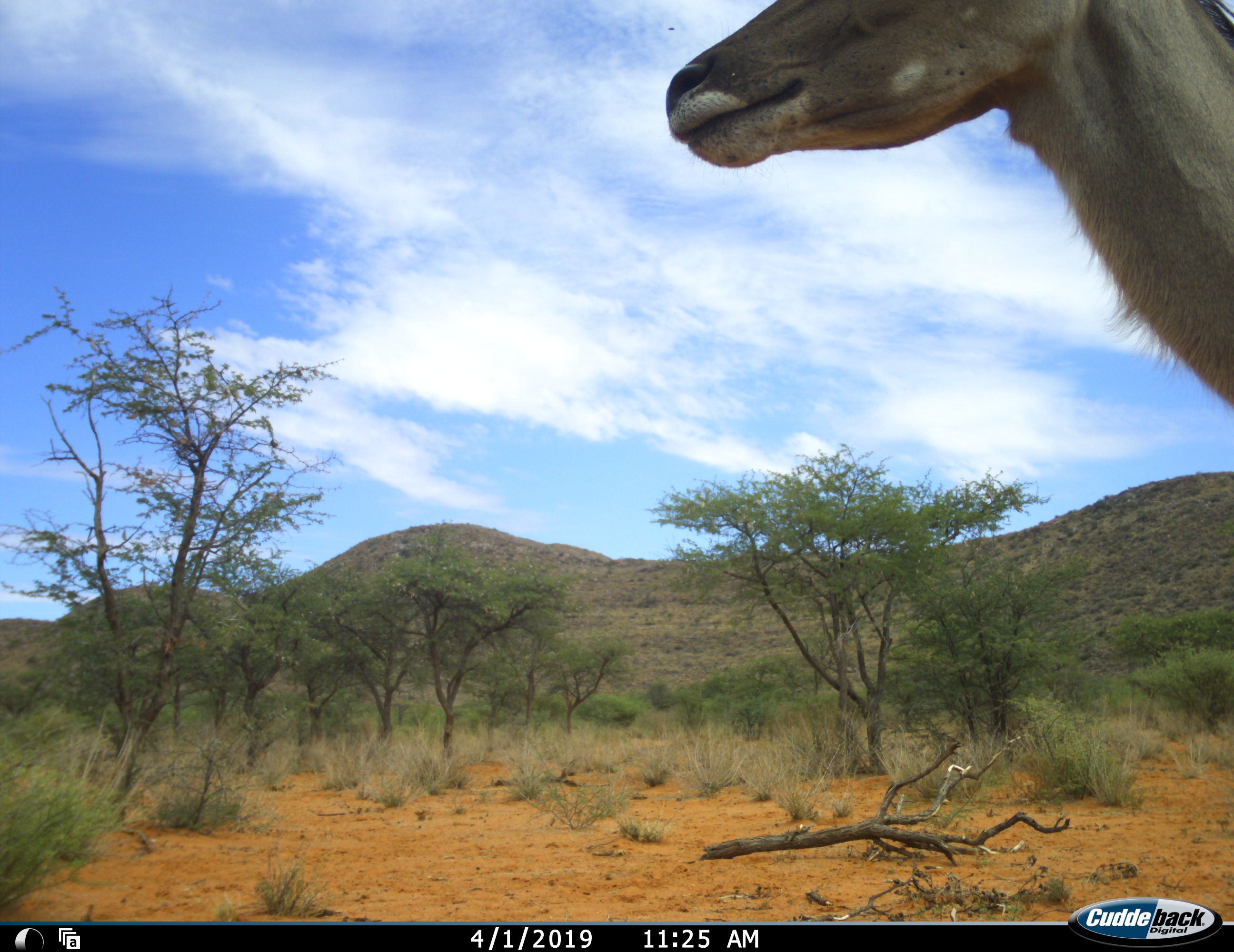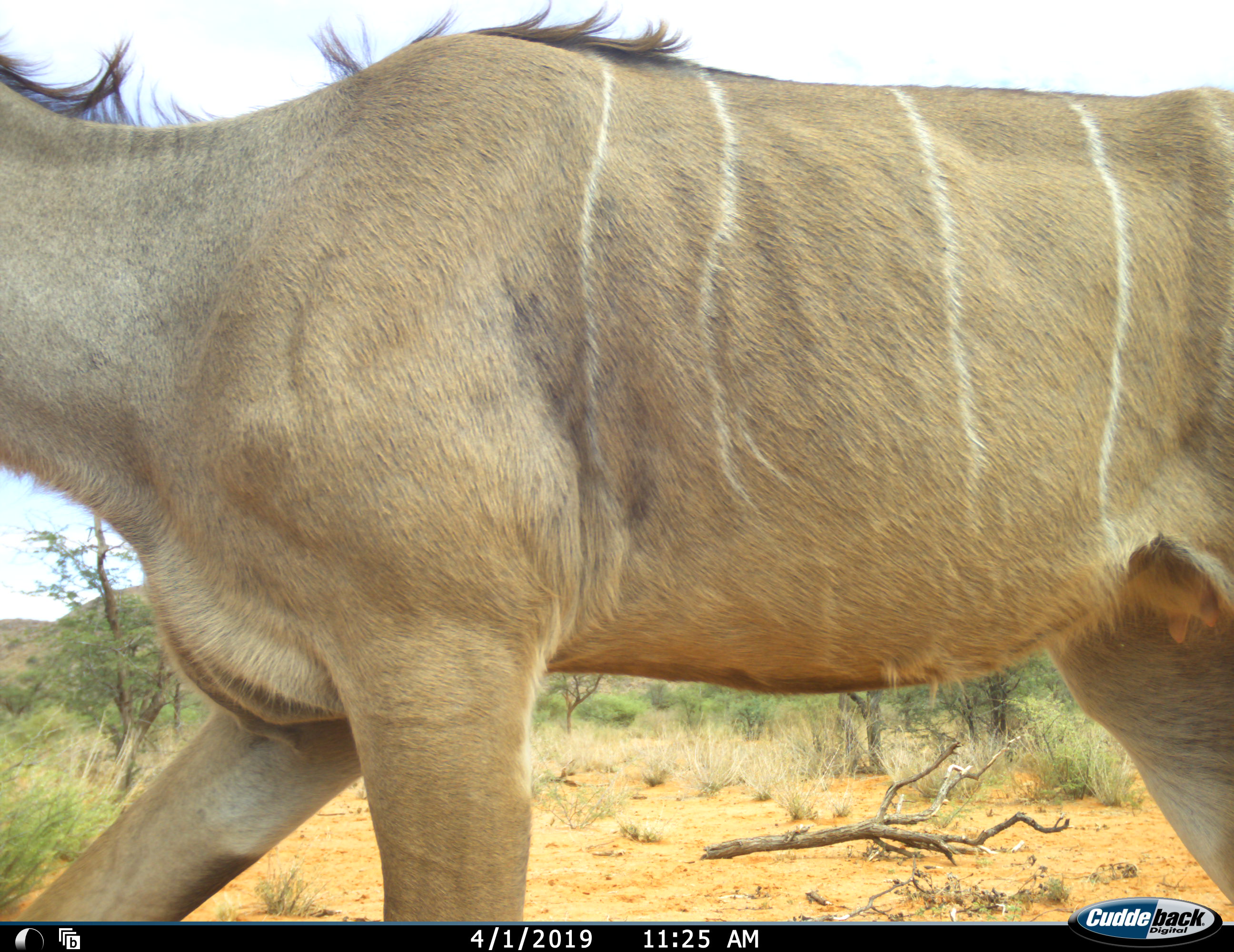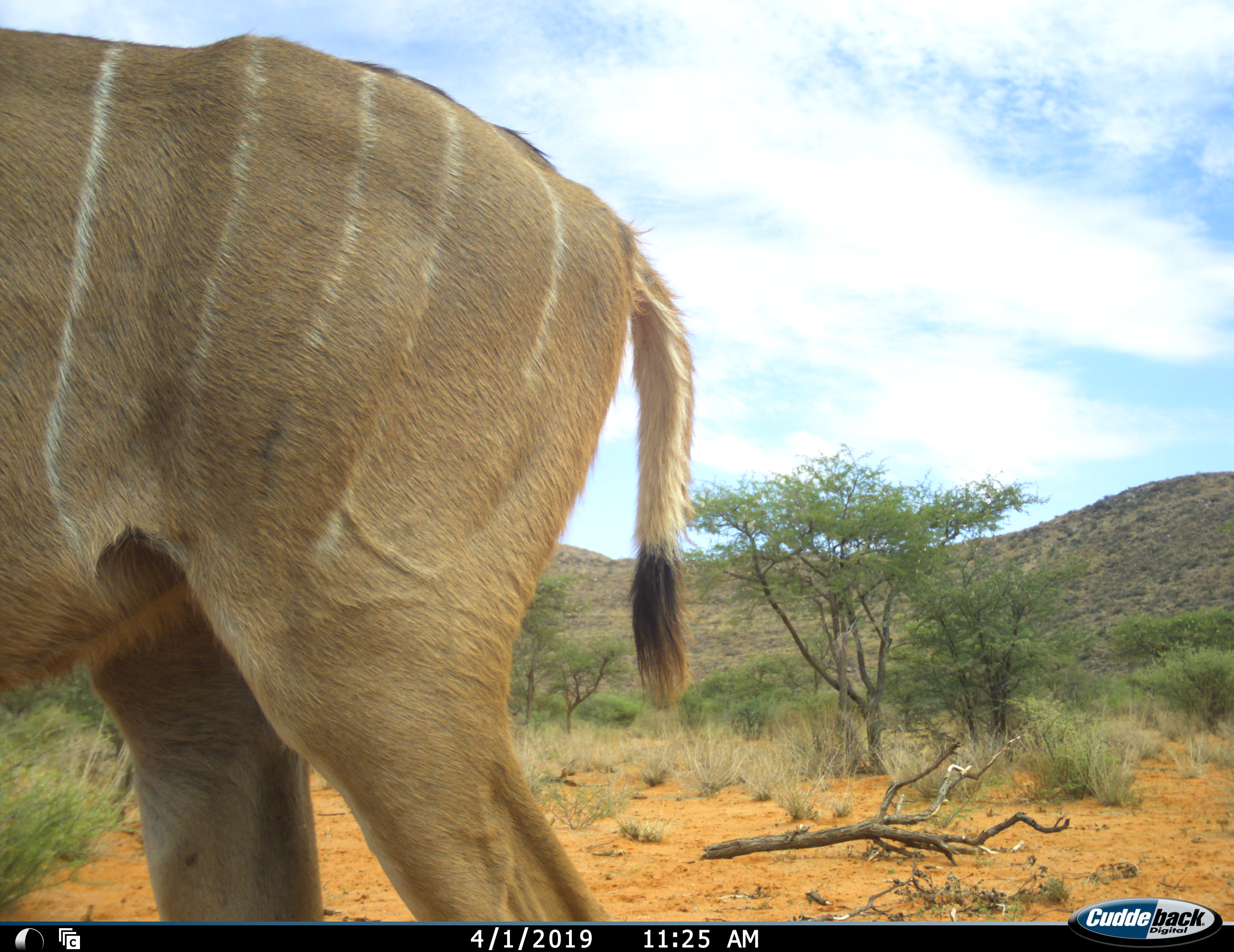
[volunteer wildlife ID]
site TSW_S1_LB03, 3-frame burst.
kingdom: Animalia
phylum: Chordata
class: Mammalia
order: Artiodactyla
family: Bovidae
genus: Tragelaphus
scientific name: Tragelaphus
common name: kudu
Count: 1.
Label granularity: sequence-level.